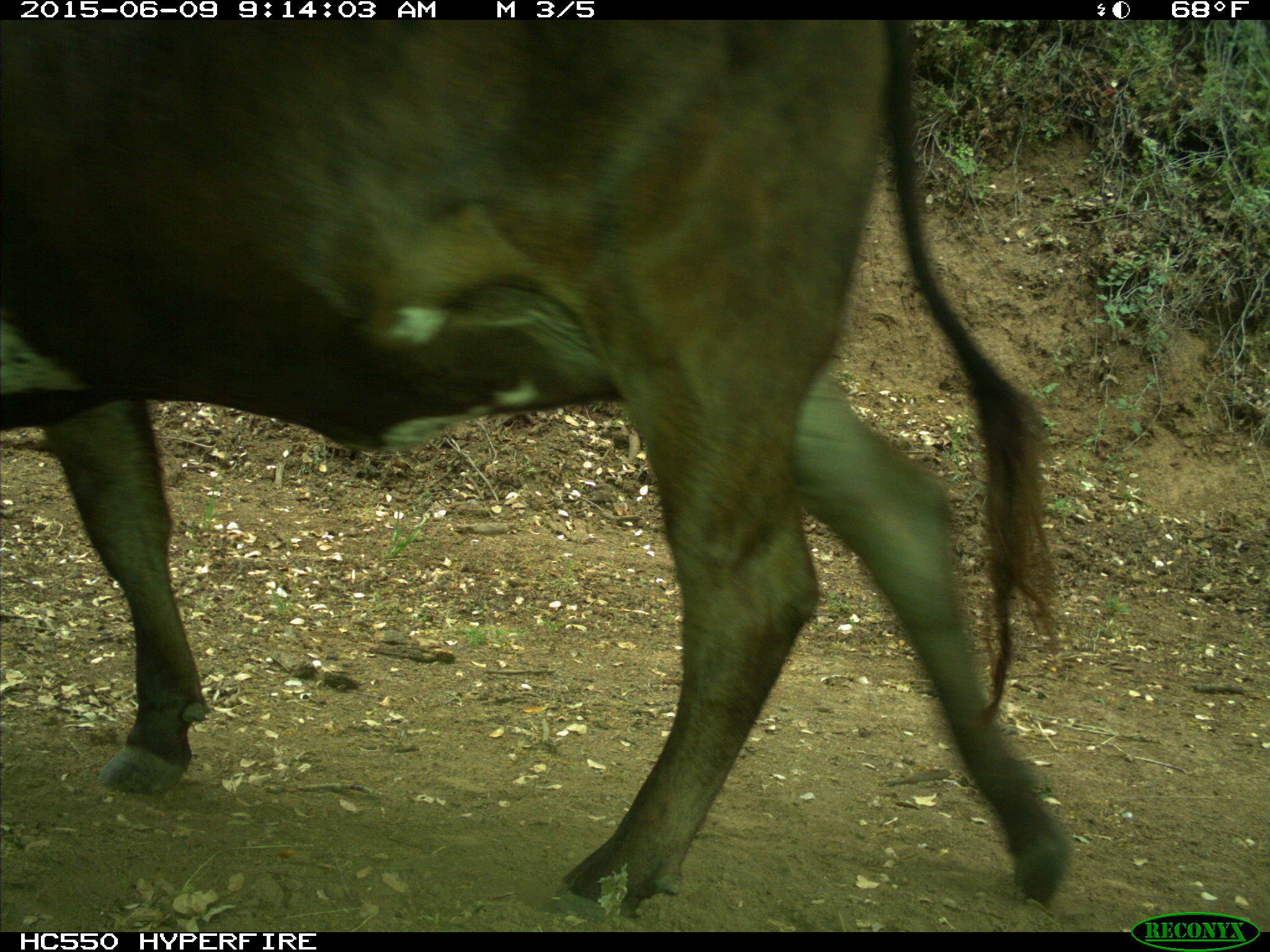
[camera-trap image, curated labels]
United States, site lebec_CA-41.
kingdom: Animalia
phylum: Chordata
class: Mammalia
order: Artiodactyla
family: Bovidae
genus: Bos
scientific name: Bos taurus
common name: domestic cow